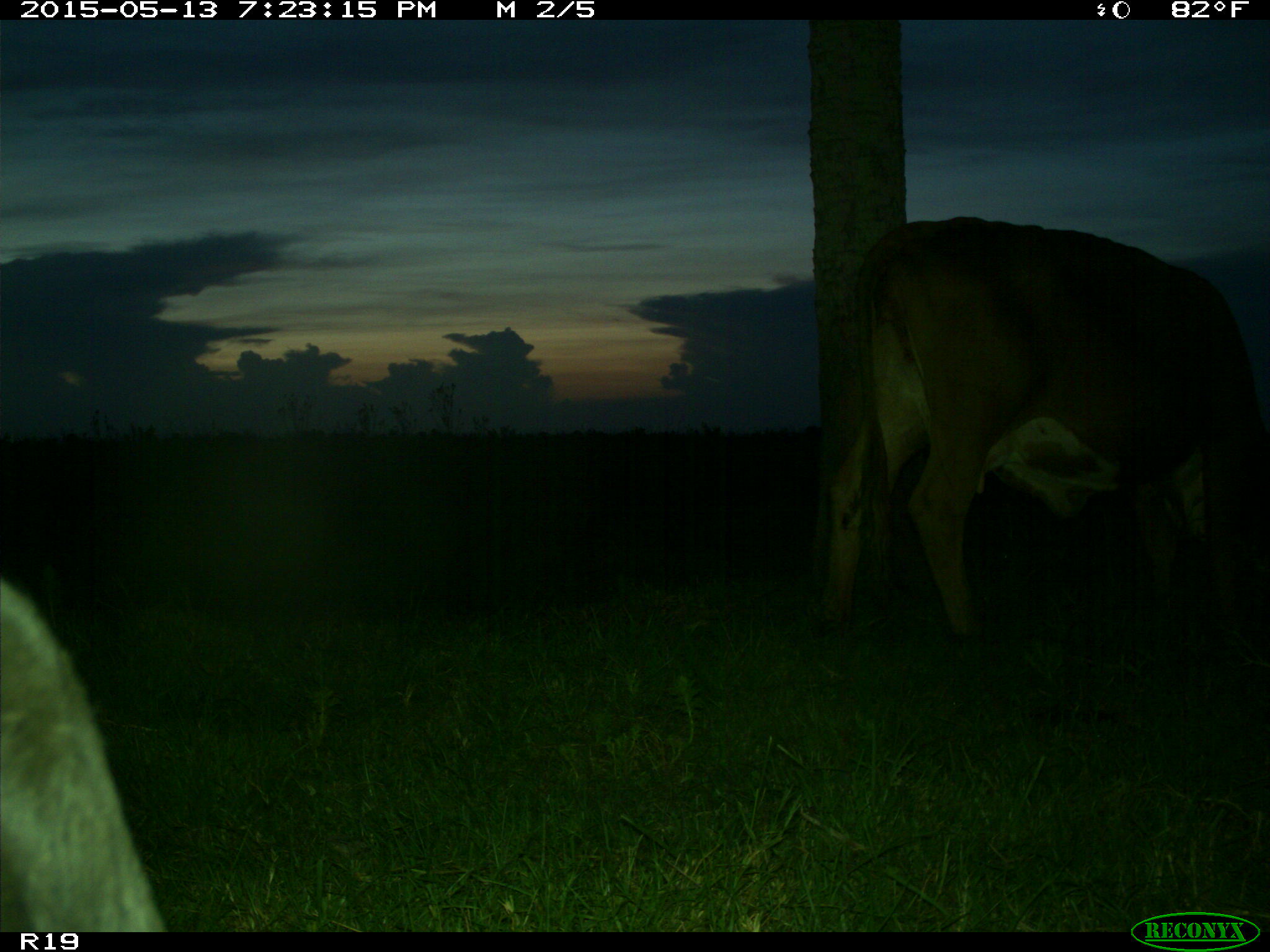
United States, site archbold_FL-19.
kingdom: Animalia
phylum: Chordata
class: Mammalia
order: Artiodactyla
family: Bovidae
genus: Bos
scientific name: Bos taurus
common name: domestic cow